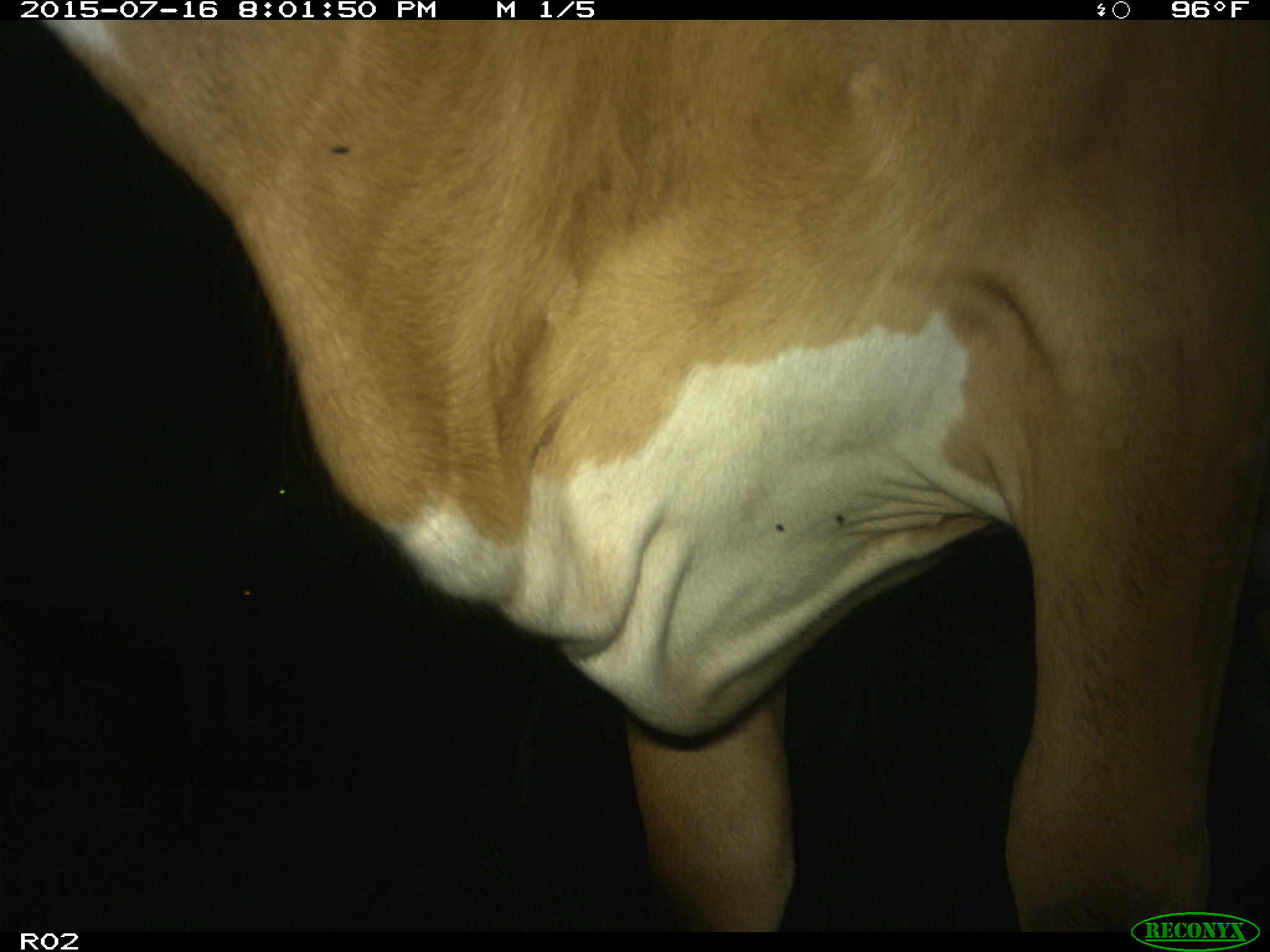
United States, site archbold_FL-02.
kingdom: Animalia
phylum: Chordata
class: Mammalia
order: Artiodactyla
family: Bovidae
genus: Bos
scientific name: Bos taurus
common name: domestic cow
Bos taurus (domestic cow).